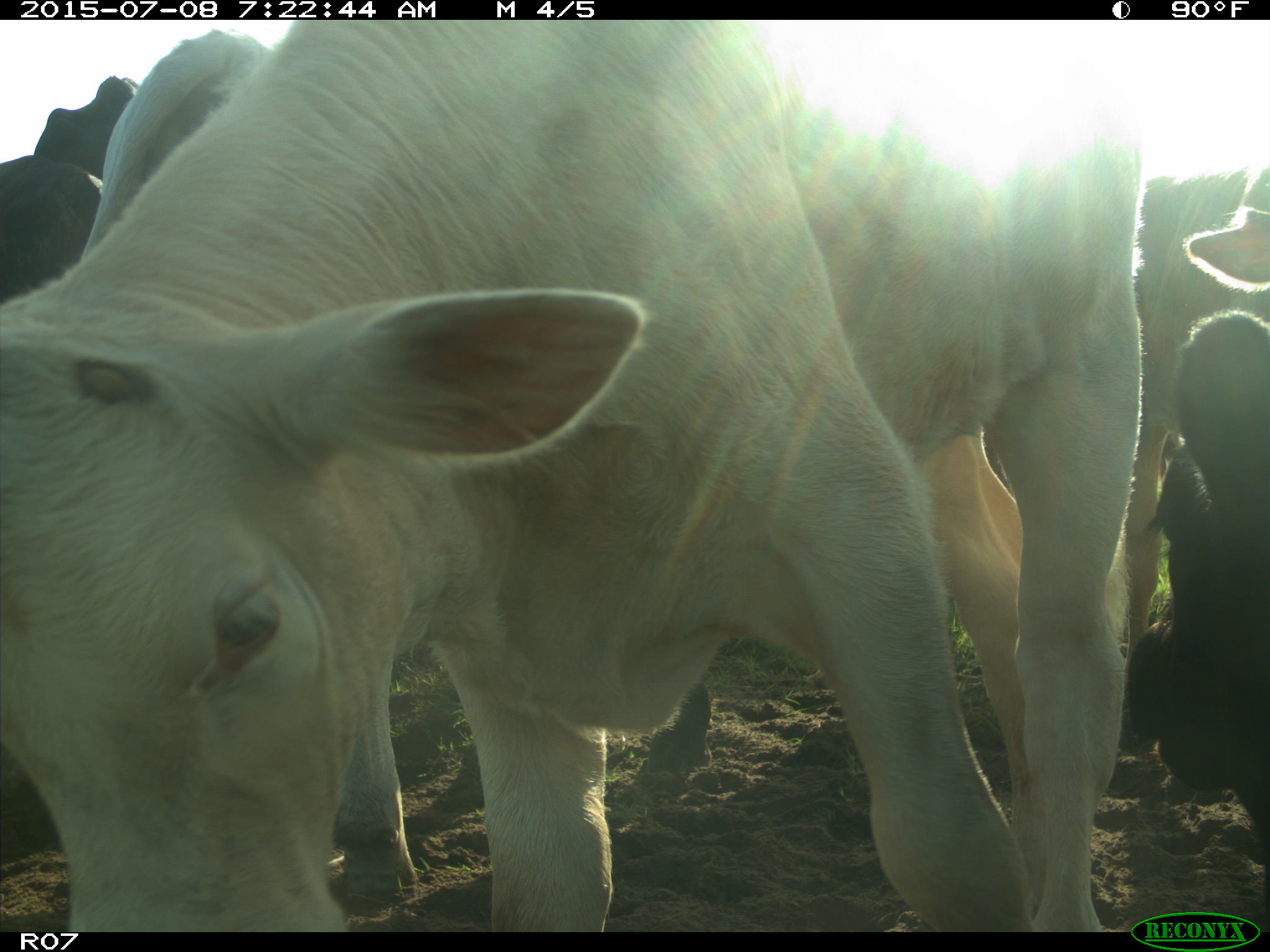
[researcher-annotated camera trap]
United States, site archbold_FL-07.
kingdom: Animalia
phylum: Chordata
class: Mammalia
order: Artiodactyla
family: Bovidae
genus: Bos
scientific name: Bos taurus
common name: domestic cow